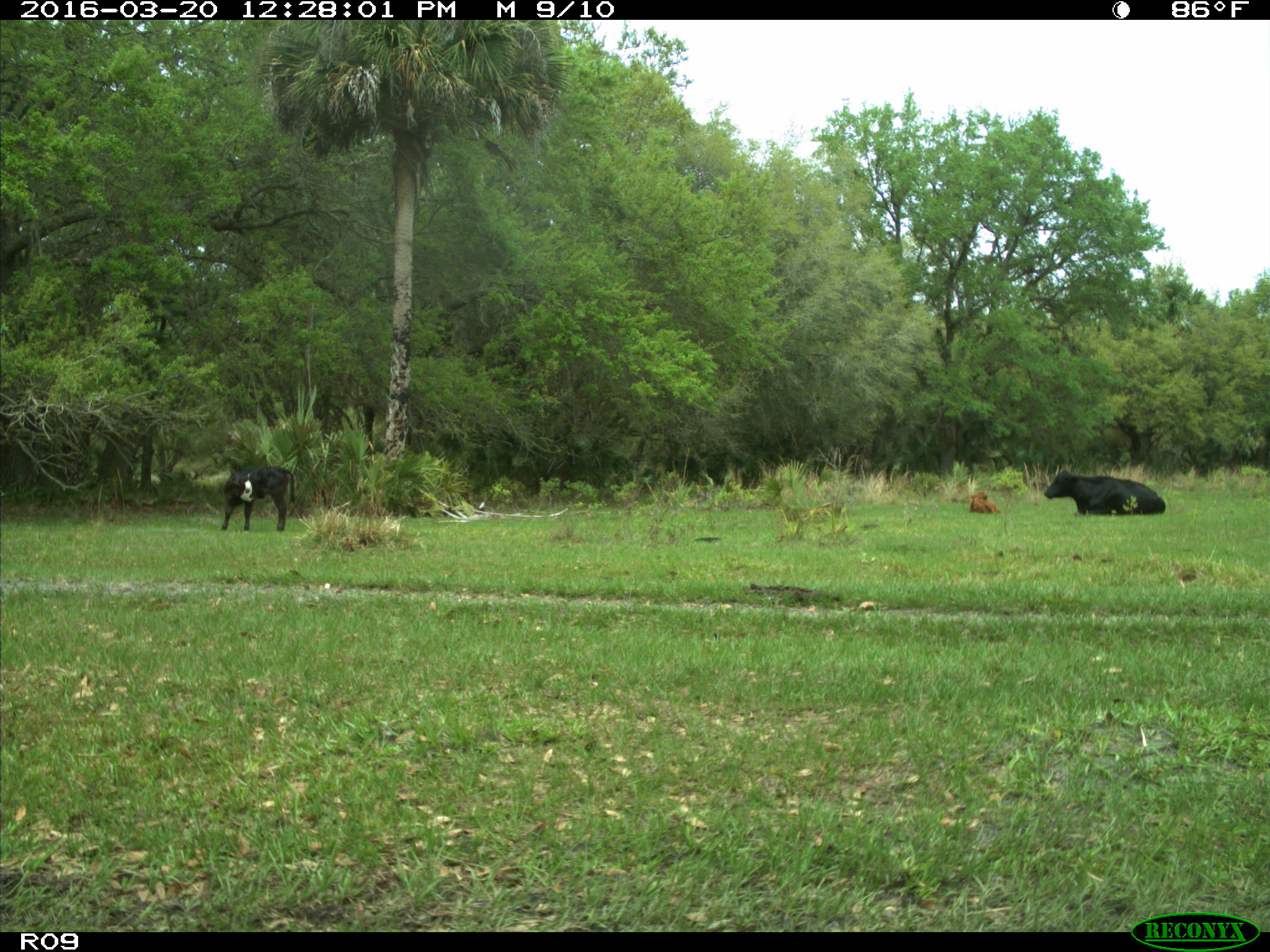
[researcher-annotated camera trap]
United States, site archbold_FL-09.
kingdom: Animalia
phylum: Chordata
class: Mammalia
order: Artiodactyla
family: Bovidae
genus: Bos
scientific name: Bos taurus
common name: domestic cow